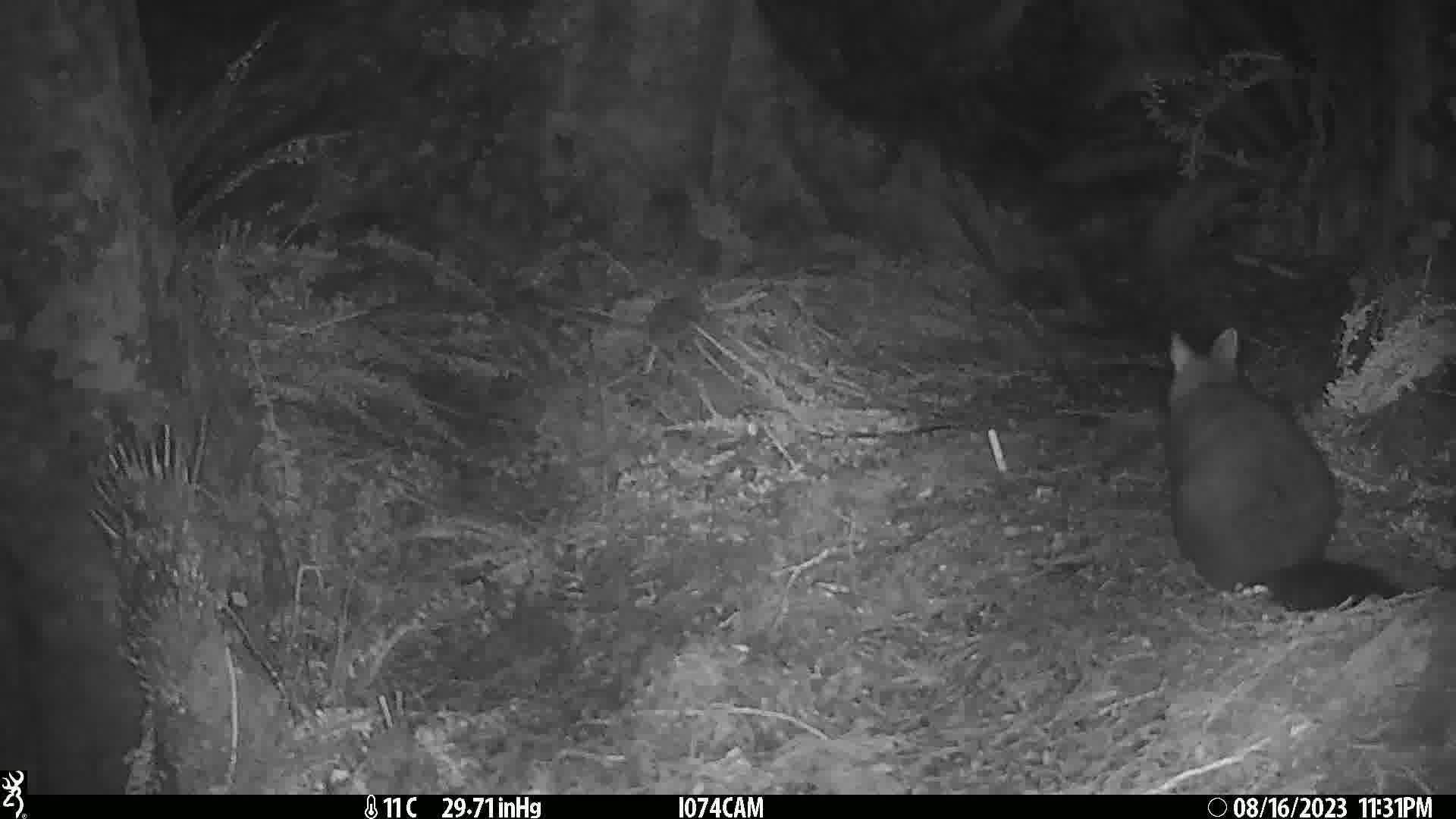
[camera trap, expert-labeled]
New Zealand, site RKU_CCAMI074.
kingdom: Animalia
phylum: Chordata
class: Mammalia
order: Diprotodontia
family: Phalangeridae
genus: Trichosurus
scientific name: Trichosurus vulpecula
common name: common brushtail possum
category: possum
Possum (common brushtail possum) (Trichosurus vulpecula).